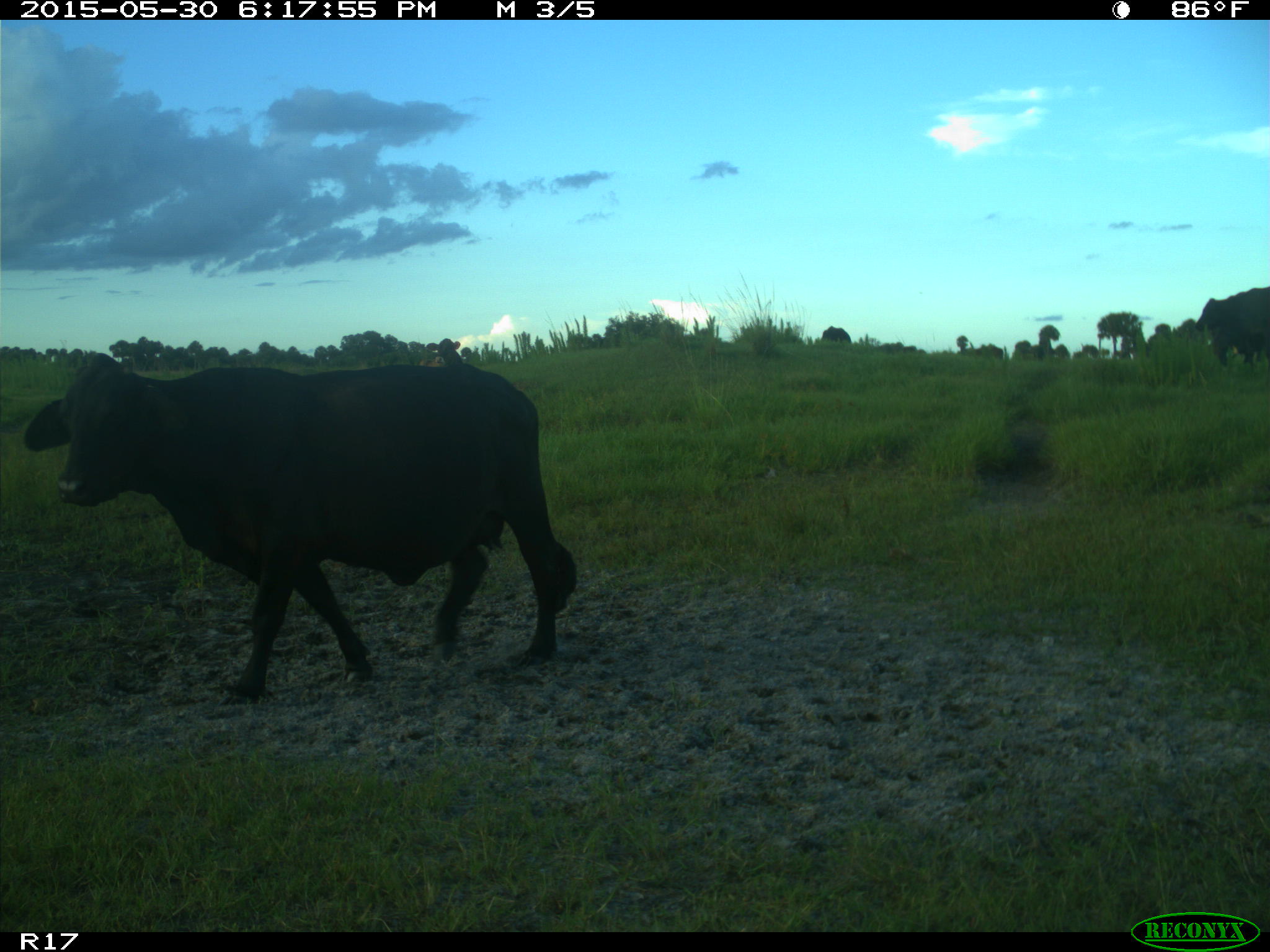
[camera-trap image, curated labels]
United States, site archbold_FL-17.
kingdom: Animalia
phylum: Chordata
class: Mammalia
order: Artiodactyla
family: Bovidae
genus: Bos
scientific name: Bos taurus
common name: domestic cow